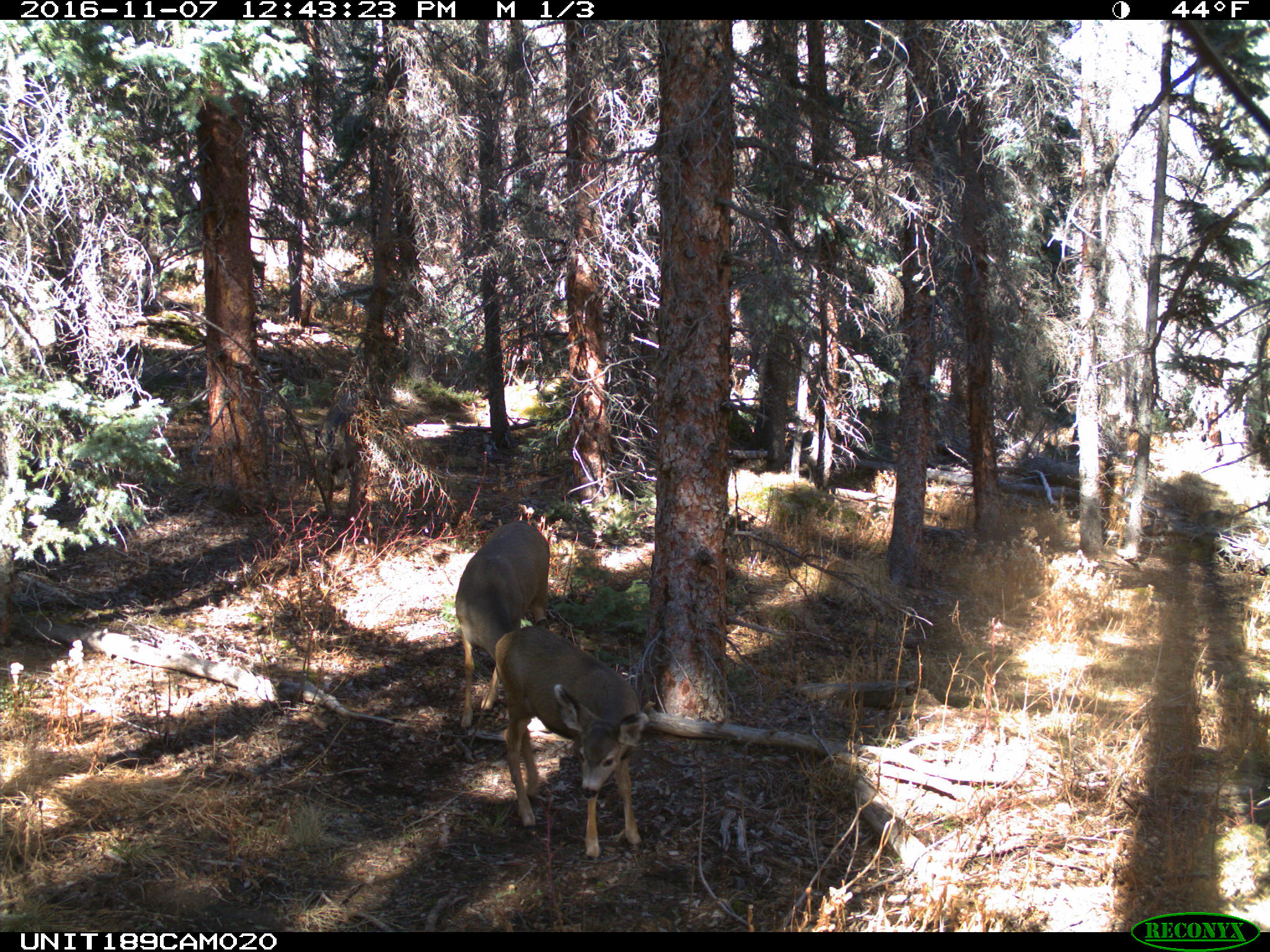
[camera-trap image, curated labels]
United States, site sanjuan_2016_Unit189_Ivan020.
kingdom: Animalia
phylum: Chordata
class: Mammalia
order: Artiodactyla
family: Cervidae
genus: Odocoileus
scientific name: Odocoileus hemionus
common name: mule deer